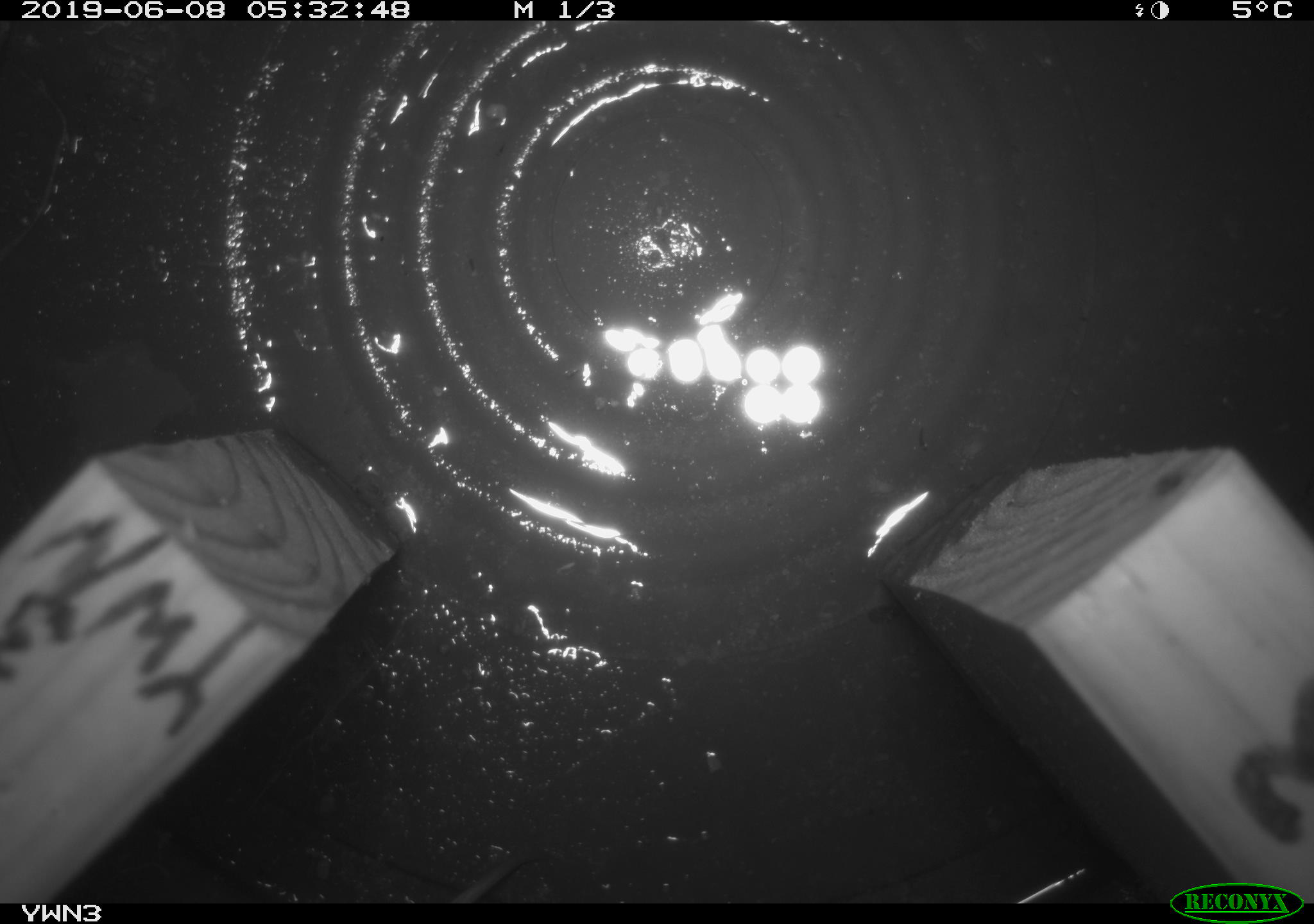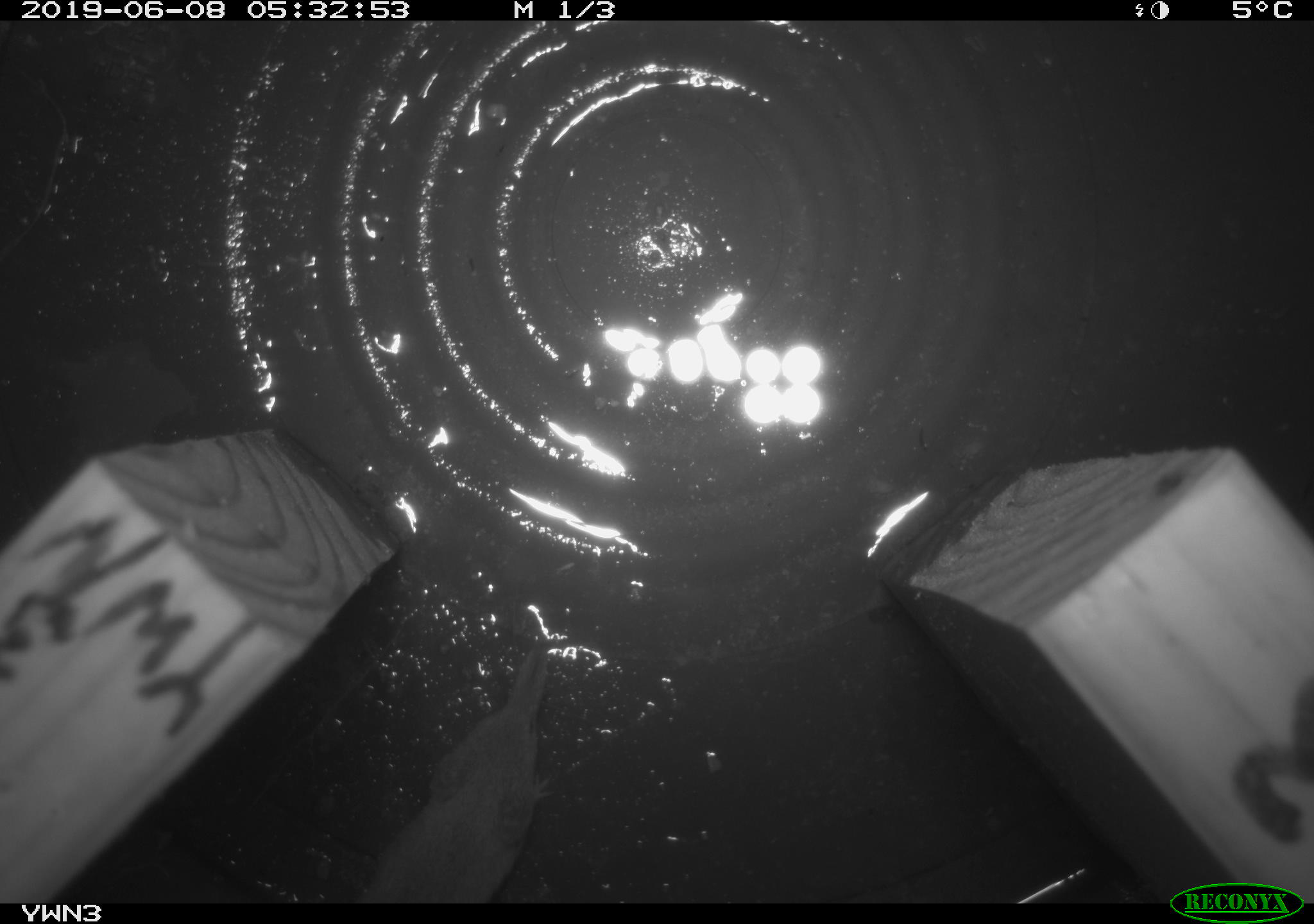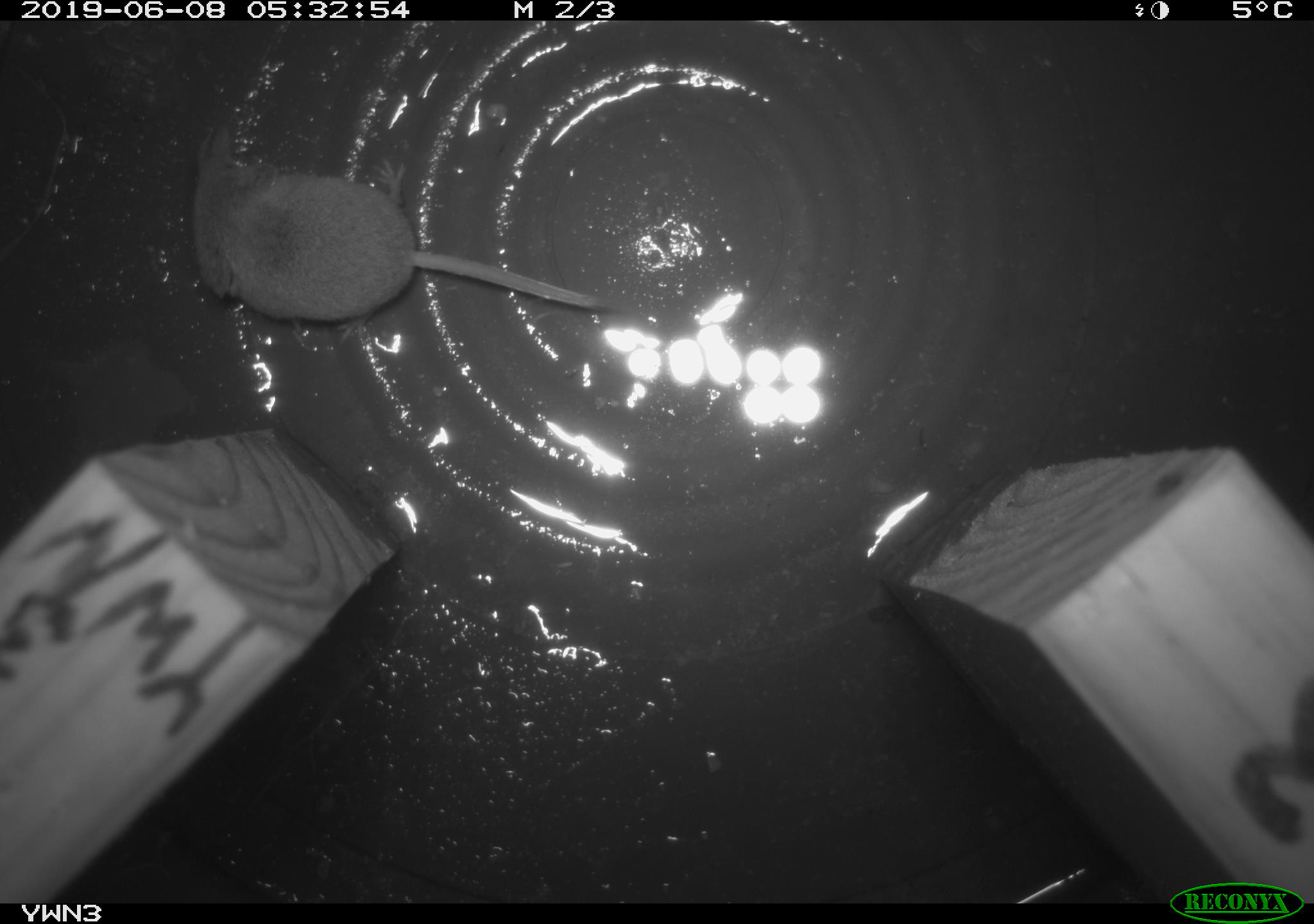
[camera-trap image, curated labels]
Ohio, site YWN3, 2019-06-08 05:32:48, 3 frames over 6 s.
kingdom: Animalia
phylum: Chordata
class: Mammalia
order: Eulipotyphla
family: Soricidae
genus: Sorex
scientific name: Sorex cinereus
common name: masked shrew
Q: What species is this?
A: Masked shrew (Sorex cinereus).